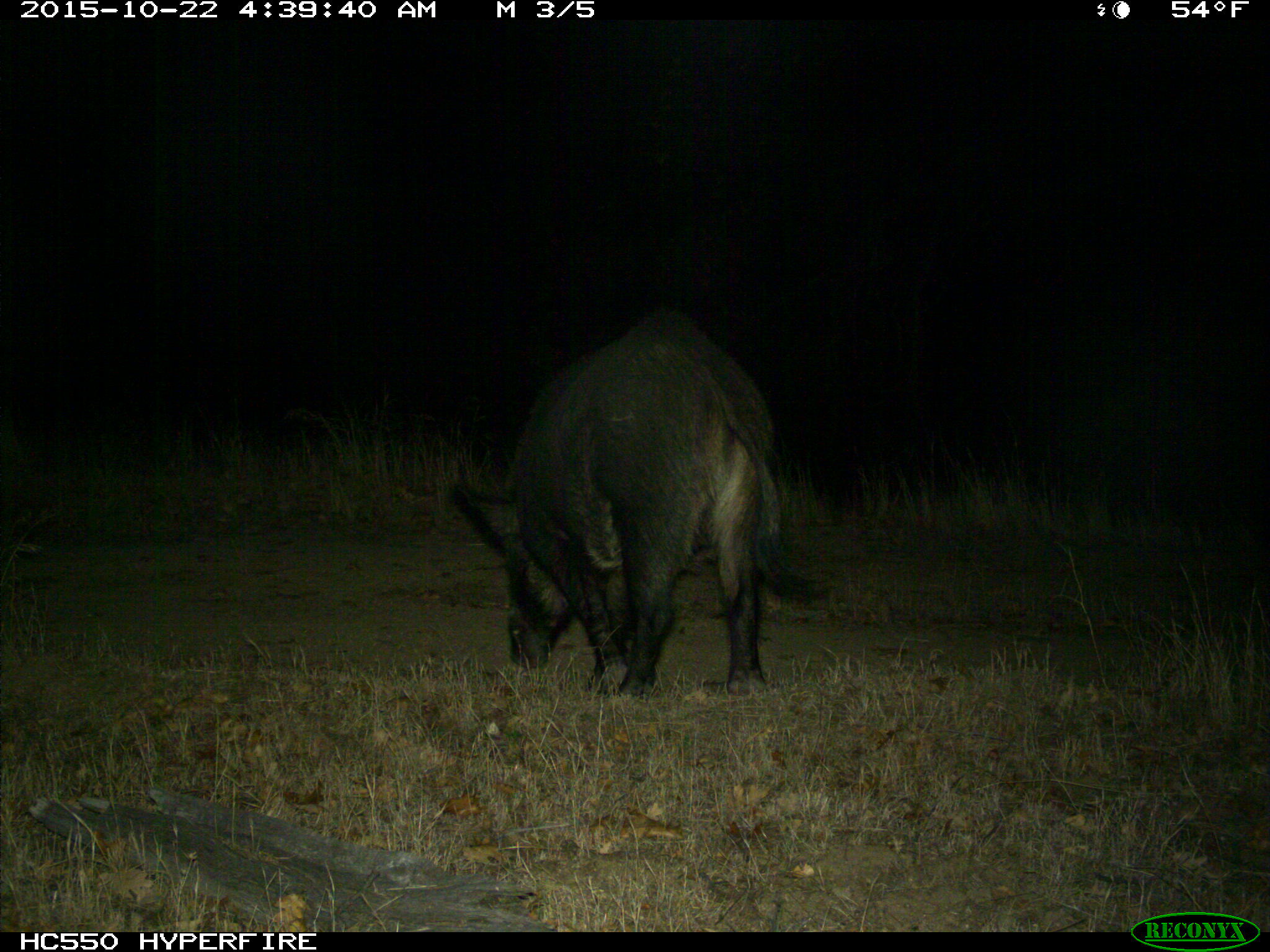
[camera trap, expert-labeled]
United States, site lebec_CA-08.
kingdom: Animalia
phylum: Chordata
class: Mammalia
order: Artiodactyla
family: Suidae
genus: Sus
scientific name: Sus scrofa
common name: wild boar